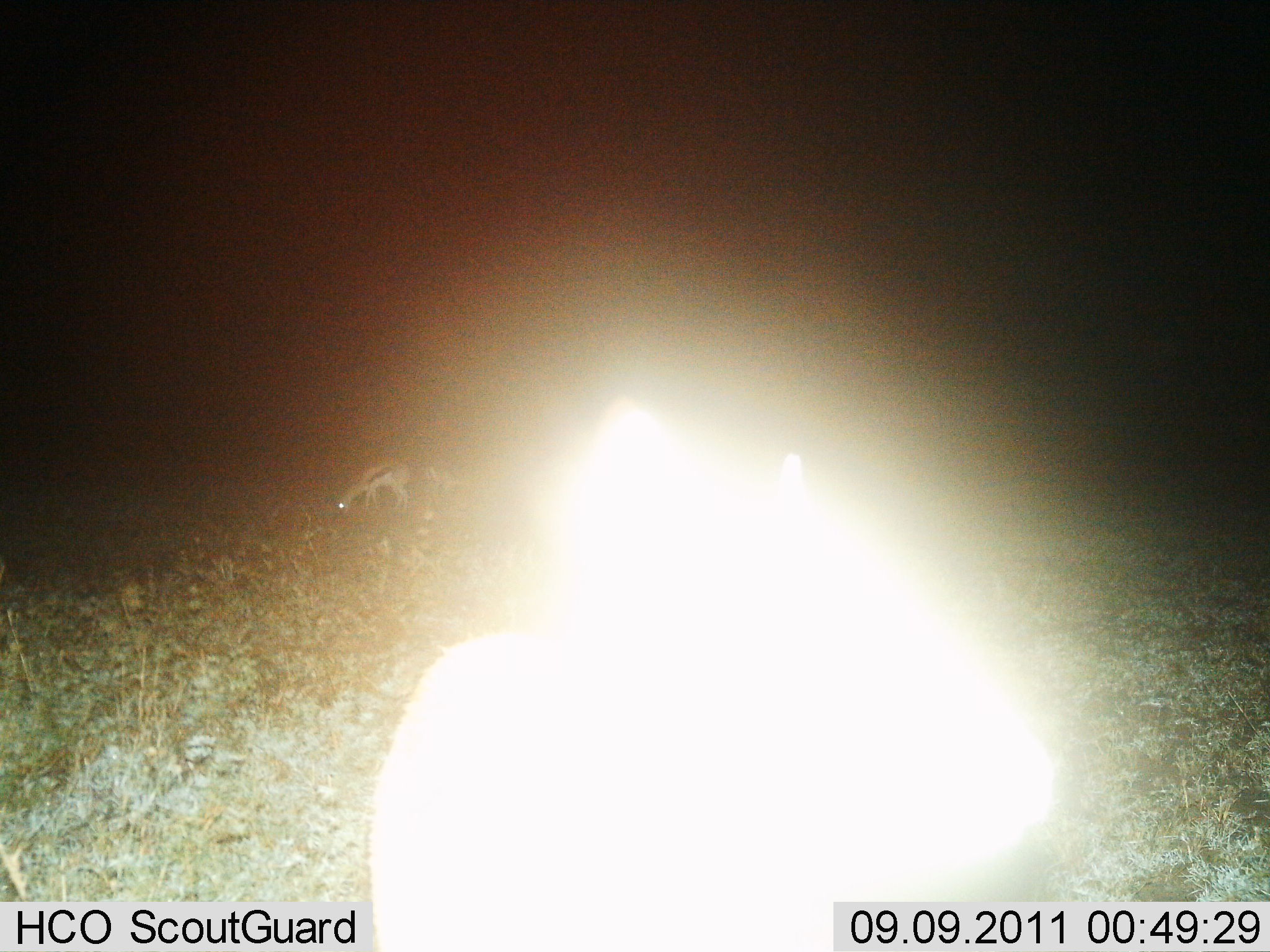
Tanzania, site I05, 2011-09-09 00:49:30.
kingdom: Animalia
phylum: Chordata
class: Mammalia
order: Artiodactyla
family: Bovidae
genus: Eudorcas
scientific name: Eudorcas thomsonii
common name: thomson's gazelle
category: gazellethomsons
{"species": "gazellethomsons (thomson's gazelle) (Eudorcas thomsonii)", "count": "1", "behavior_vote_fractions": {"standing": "40%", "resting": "0%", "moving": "10%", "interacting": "0%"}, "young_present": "0%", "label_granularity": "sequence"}